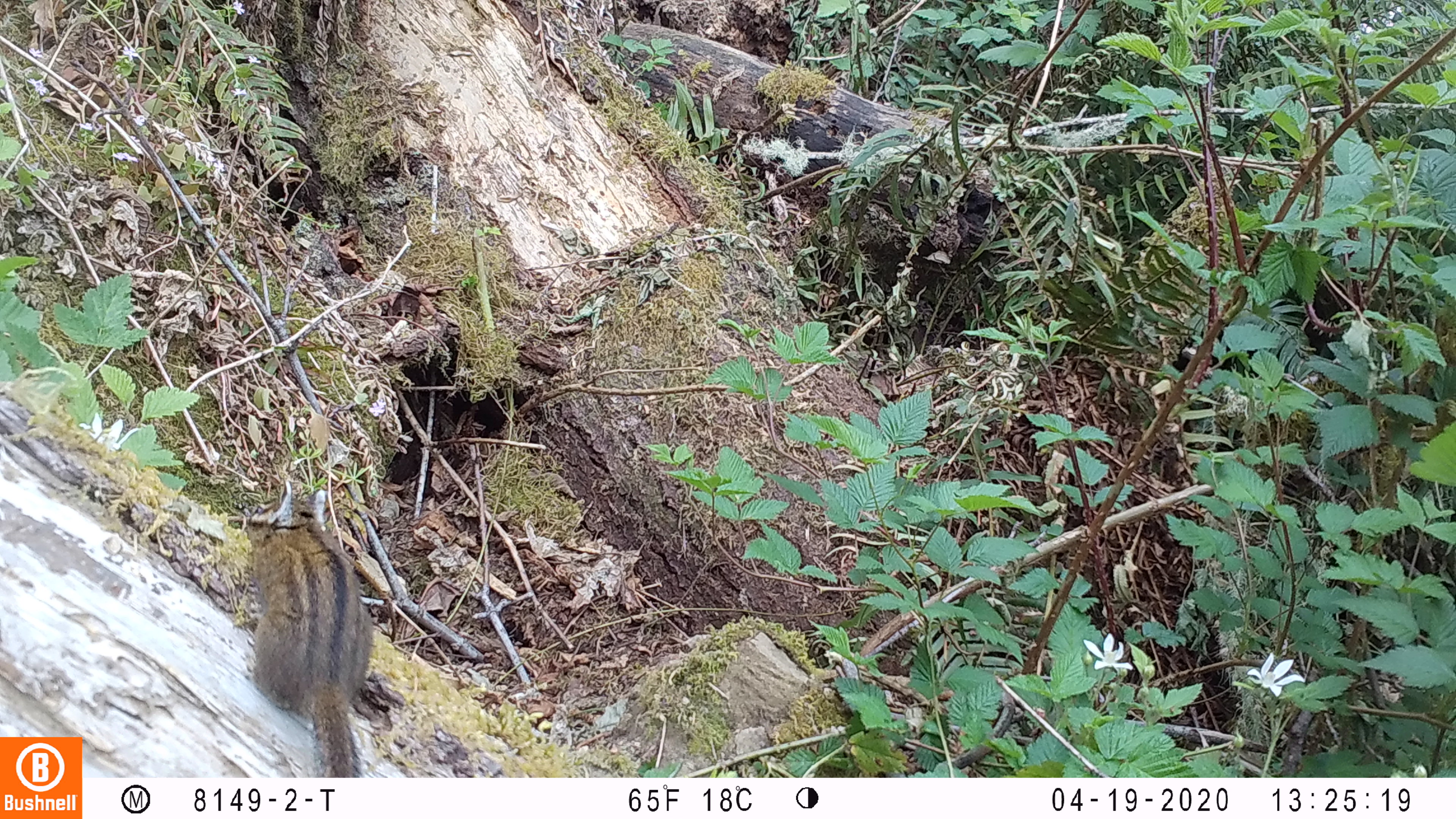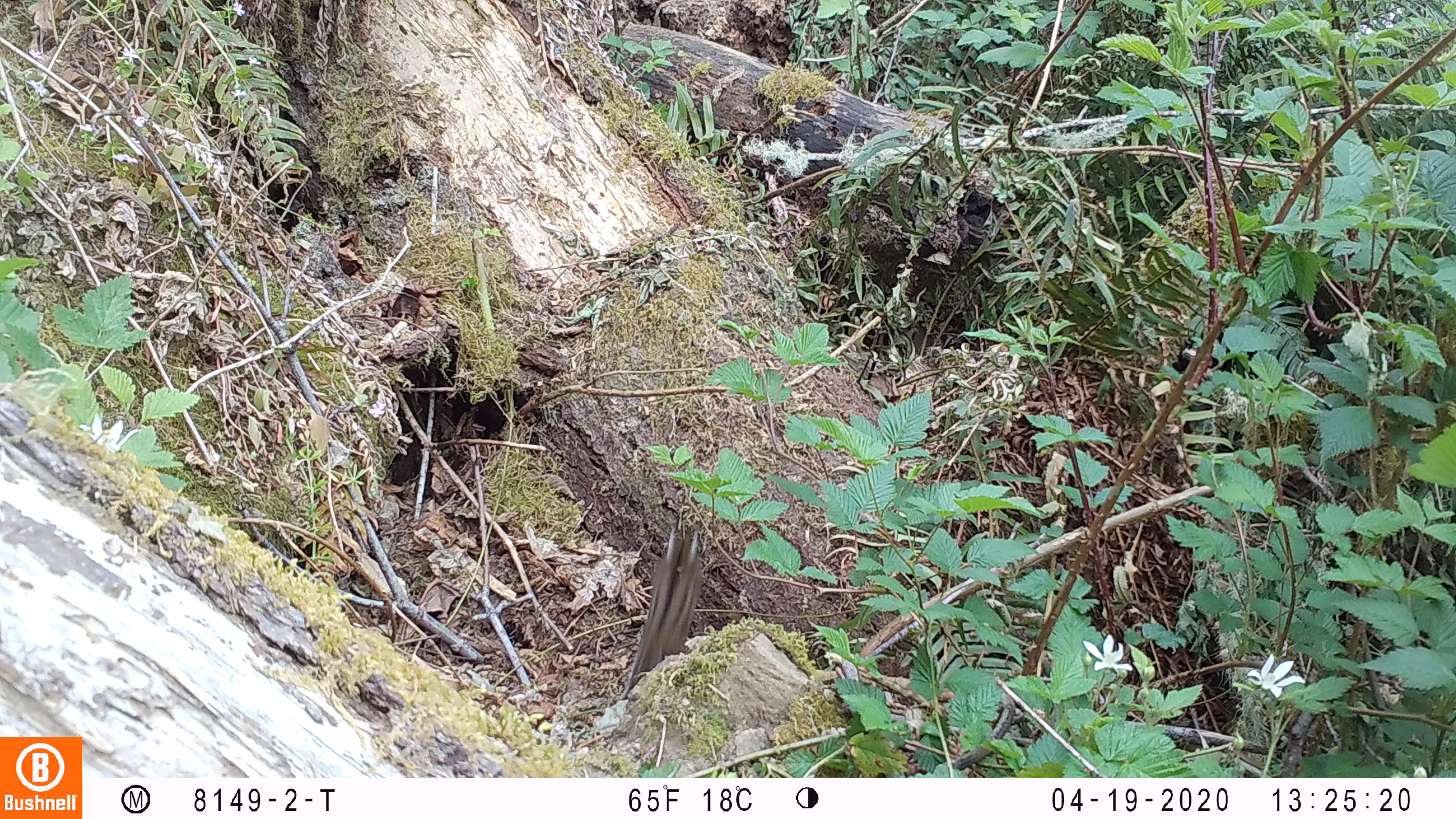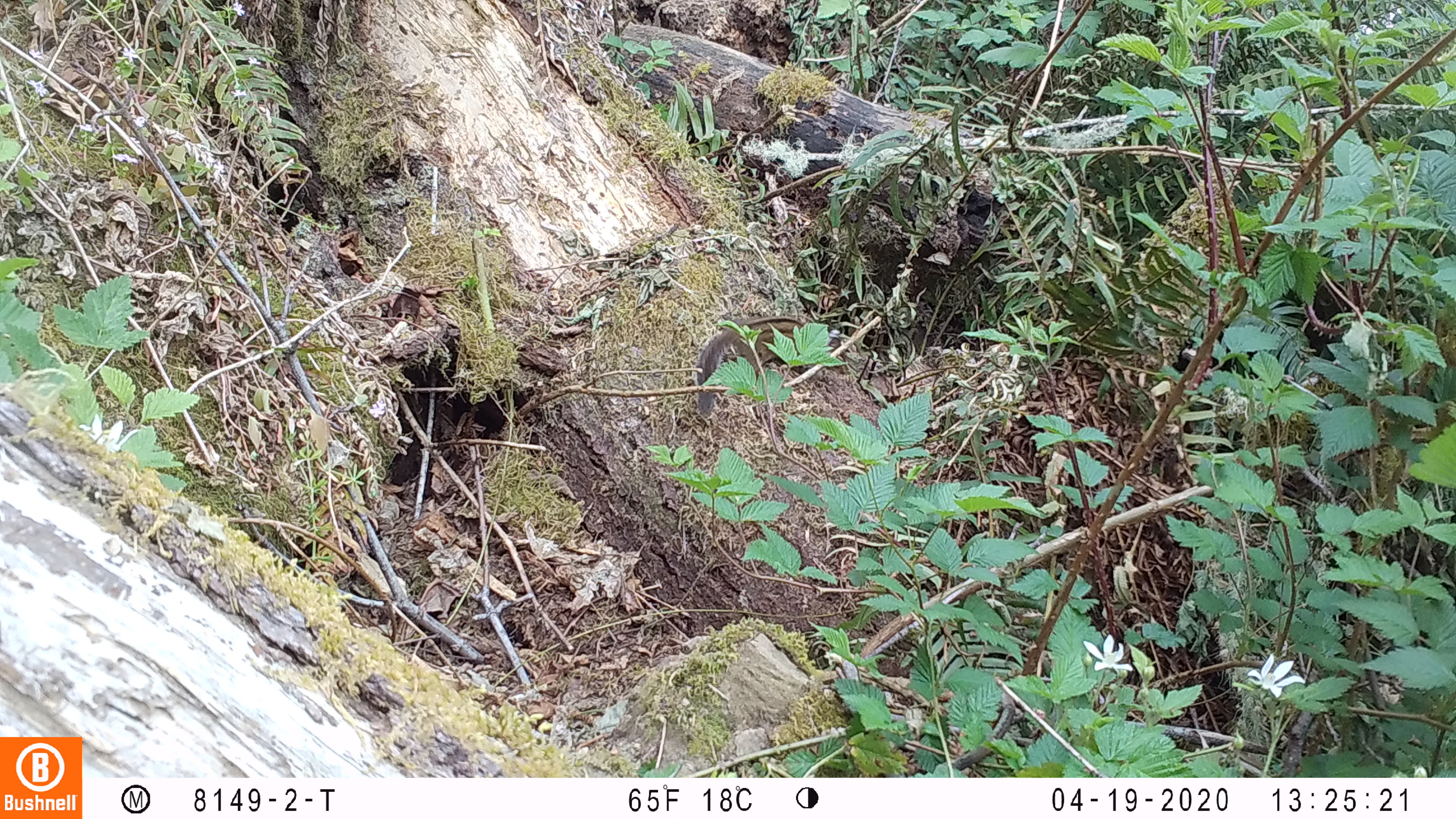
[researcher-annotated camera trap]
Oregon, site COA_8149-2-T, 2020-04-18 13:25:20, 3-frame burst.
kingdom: Animalia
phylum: Chordata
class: Mammalia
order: Rodentia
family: Sciuridae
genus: Neotamias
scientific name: Neotamias townsendii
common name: townsend's chipmunk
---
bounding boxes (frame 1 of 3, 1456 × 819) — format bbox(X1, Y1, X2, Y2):
townsend's chipmunk: bbox(235, 474, 387, 770)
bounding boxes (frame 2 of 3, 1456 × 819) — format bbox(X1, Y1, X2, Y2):
townsend's chipmunk: bbox(626, 518, 709, 694)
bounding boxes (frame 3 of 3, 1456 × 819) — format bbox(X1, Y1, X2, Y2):
townsend's chipmunk: bbox(692, 314, 844, 421)